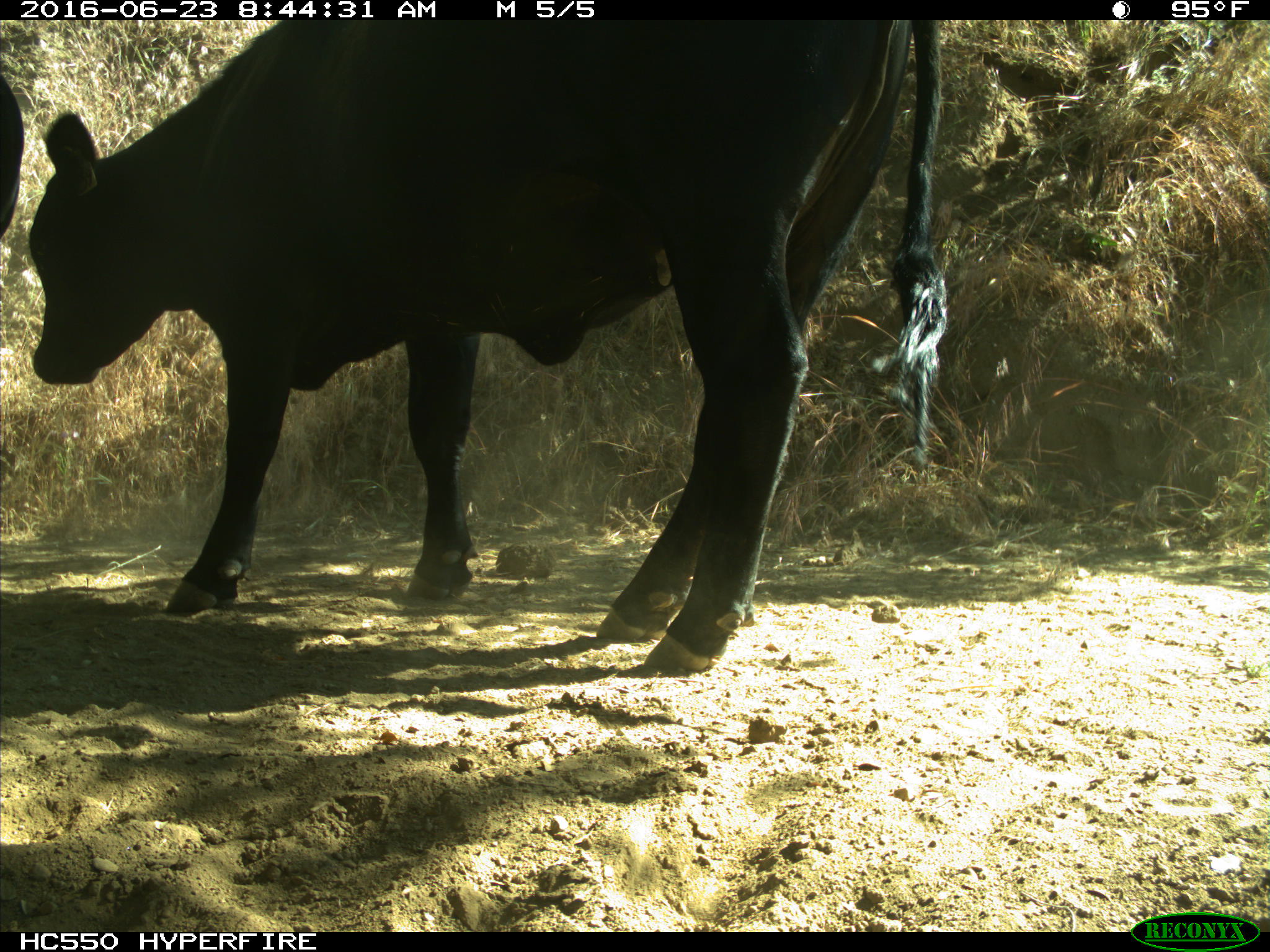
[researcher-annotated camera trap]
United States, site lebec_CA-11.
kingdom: Animalia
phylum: Chordata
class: Mammalia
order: Artiodactyla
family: Bovidae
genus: Bos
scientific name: Bos taurus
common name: domestic cow